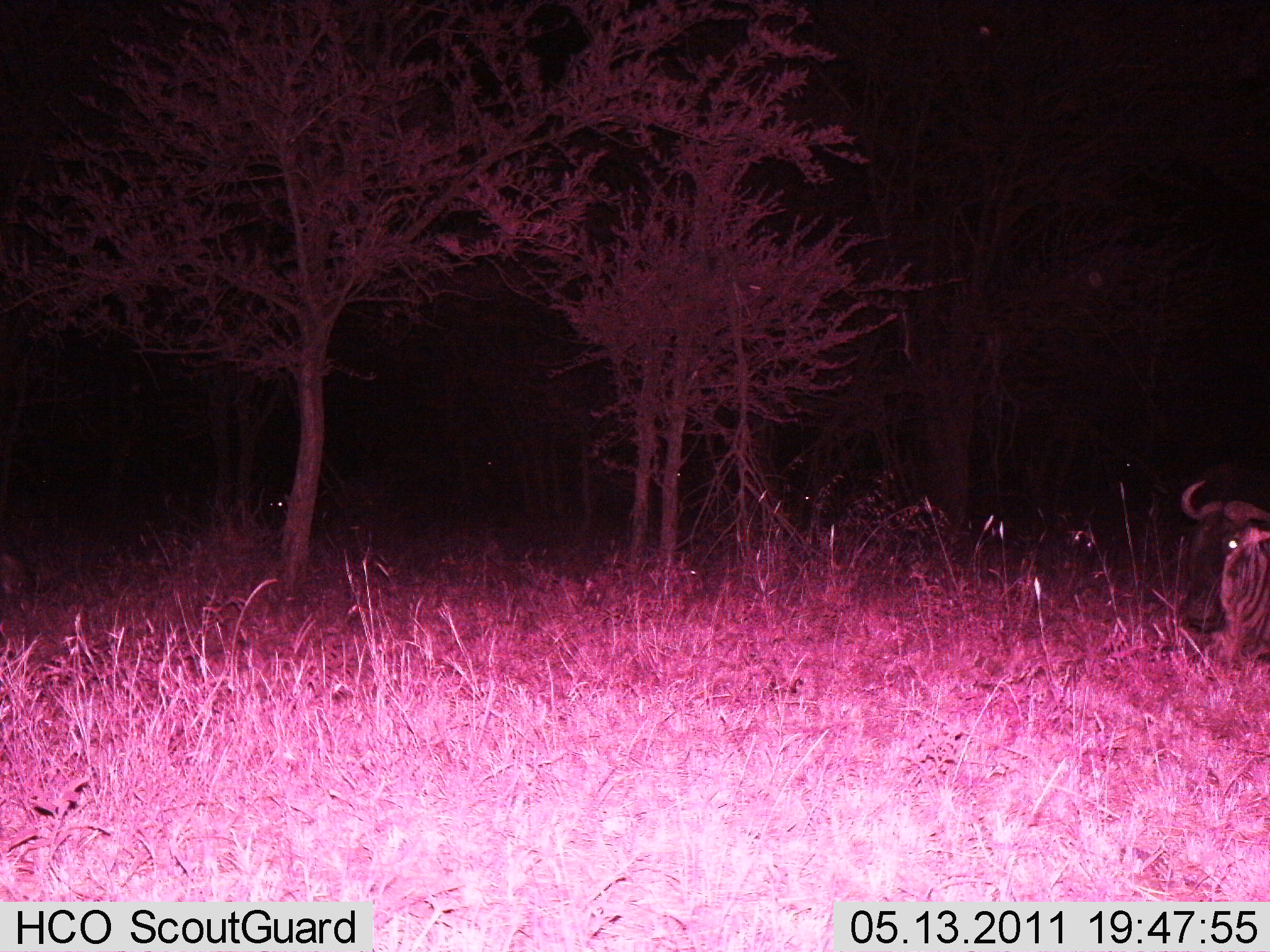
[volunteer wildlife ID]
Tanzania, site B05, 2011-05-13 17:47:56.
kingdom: Animalia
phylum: Chordata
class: Mammalia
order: Artiodactyla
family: Bovidae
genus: Connochaetes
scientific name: Connochaetes taurinus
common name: blue wildebeest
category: wildebeest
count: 1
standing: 42%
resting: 42%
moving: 17%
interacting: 0%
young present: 0%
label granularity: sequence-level